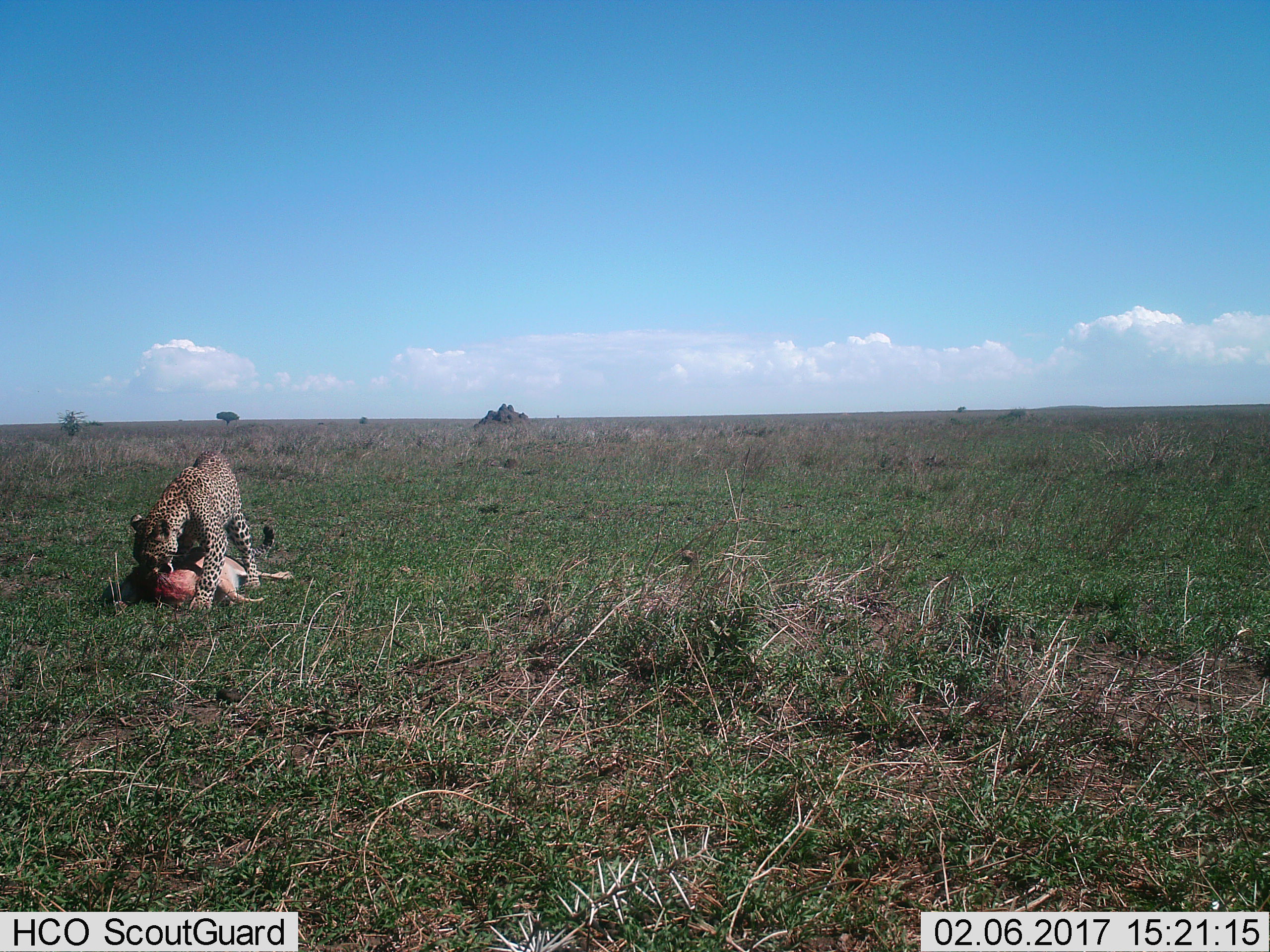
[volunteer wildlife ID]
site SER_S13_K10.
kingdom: Animalia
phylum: Chordata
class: Mammalia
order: Carnivora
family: Felidae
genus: Panthera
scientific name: Panthera pardus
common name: leopard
Leopard (Panthera pardus), count 1. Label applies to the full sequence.